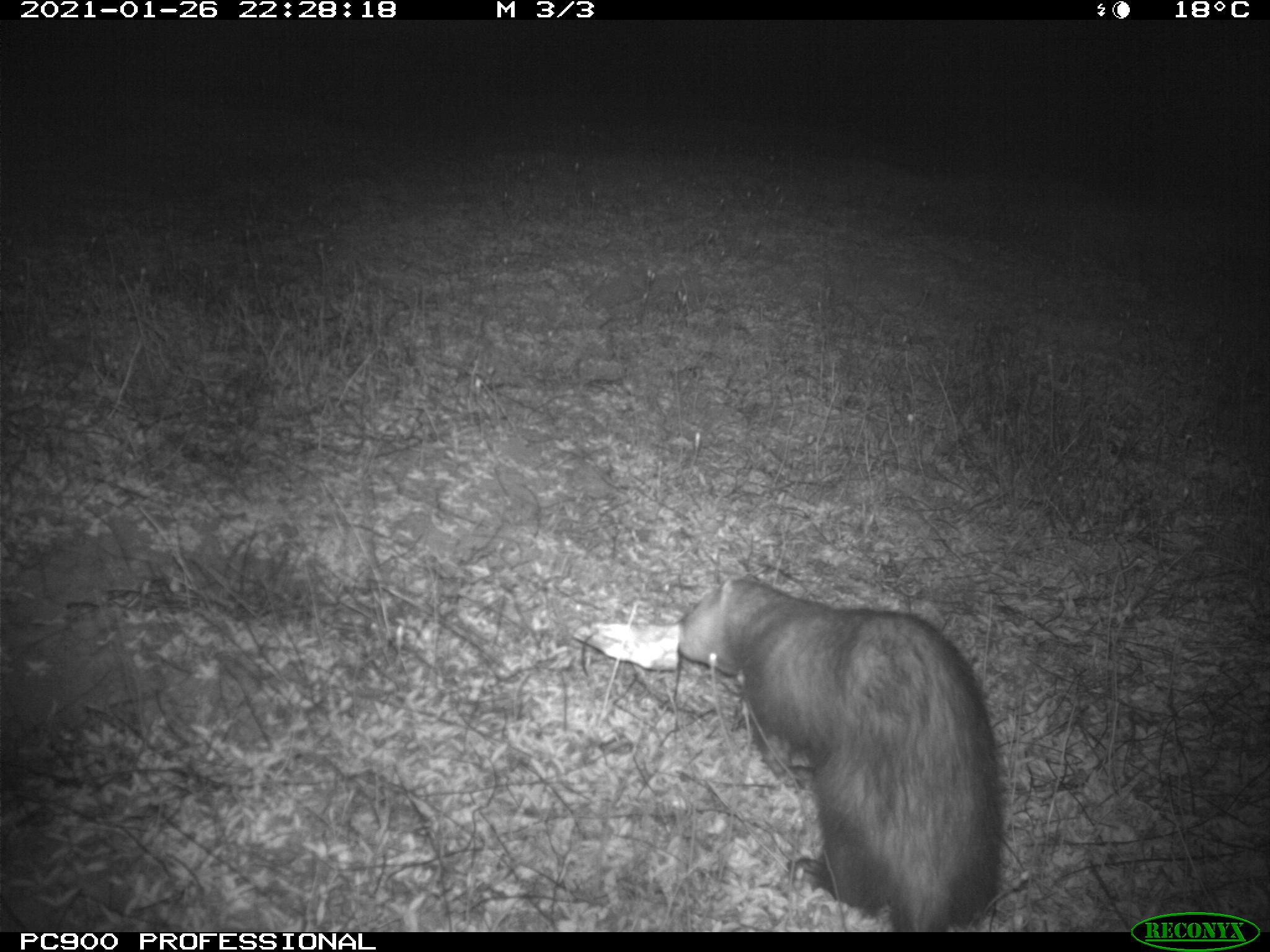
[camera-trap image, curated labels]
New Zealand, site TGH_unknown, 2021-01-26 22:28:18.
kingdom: Animalia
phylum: Chordata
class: Mammalia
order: Carnivora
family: Mustelidae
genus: Mustela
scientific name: Mustela furo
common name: ferret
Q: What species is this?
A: Ferret (Mustela furo).